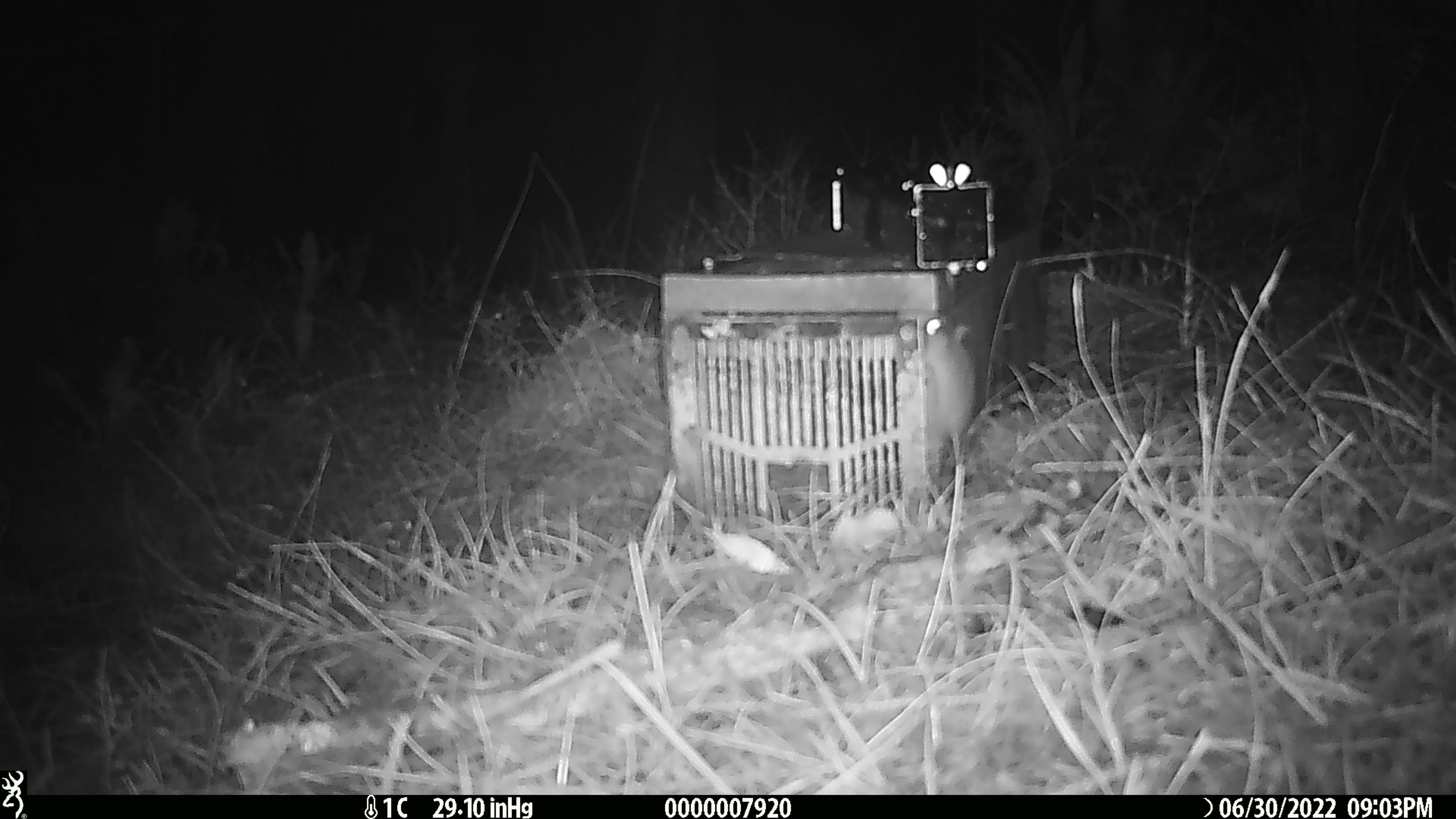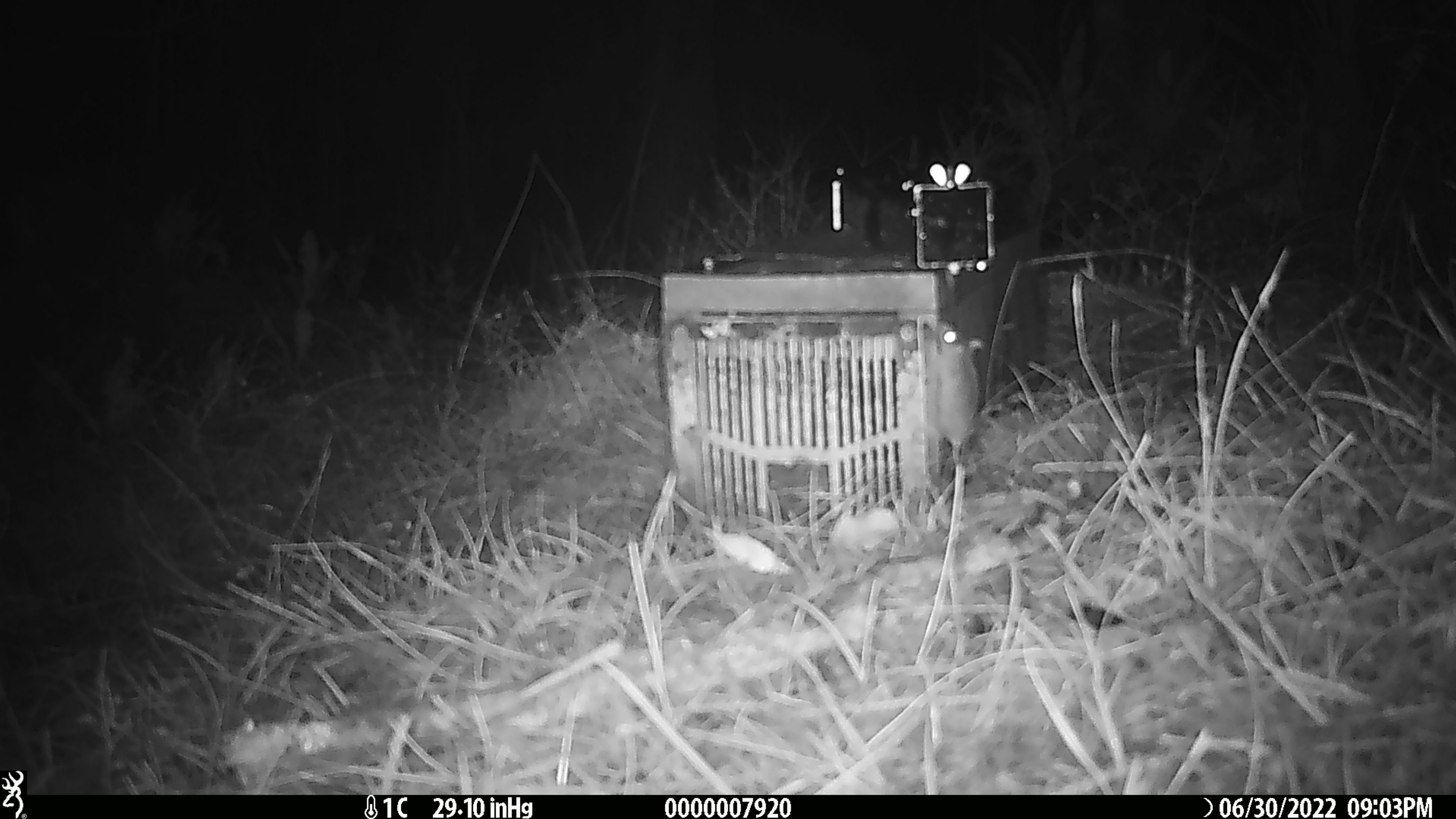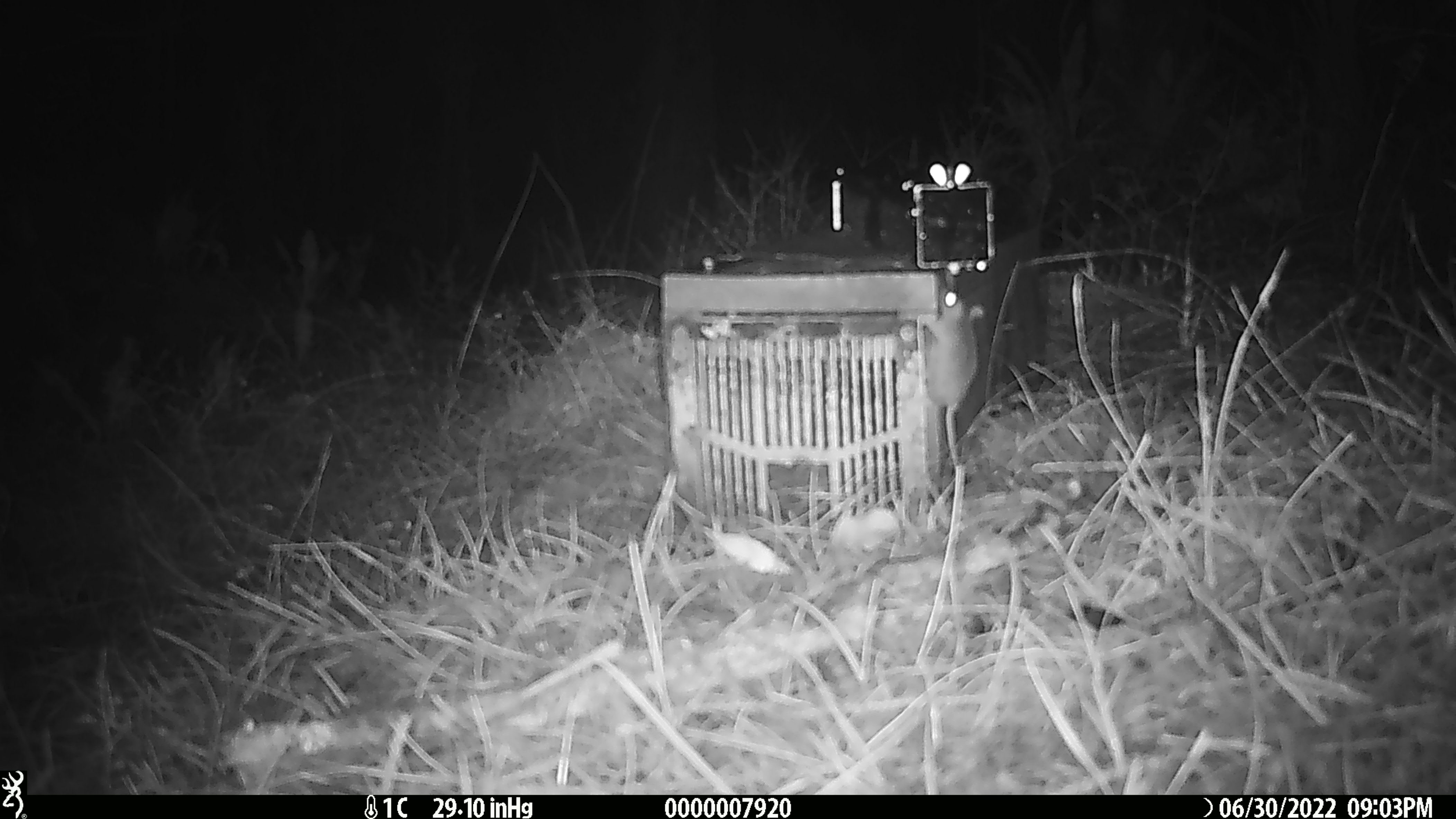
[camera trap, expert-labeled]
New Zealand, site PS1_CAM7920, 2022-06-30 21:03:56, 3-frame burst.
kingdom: Animalia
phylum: Chordata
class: Mammalia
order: Rodentia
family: Muridae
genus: Mus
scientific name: Mus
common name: mouse